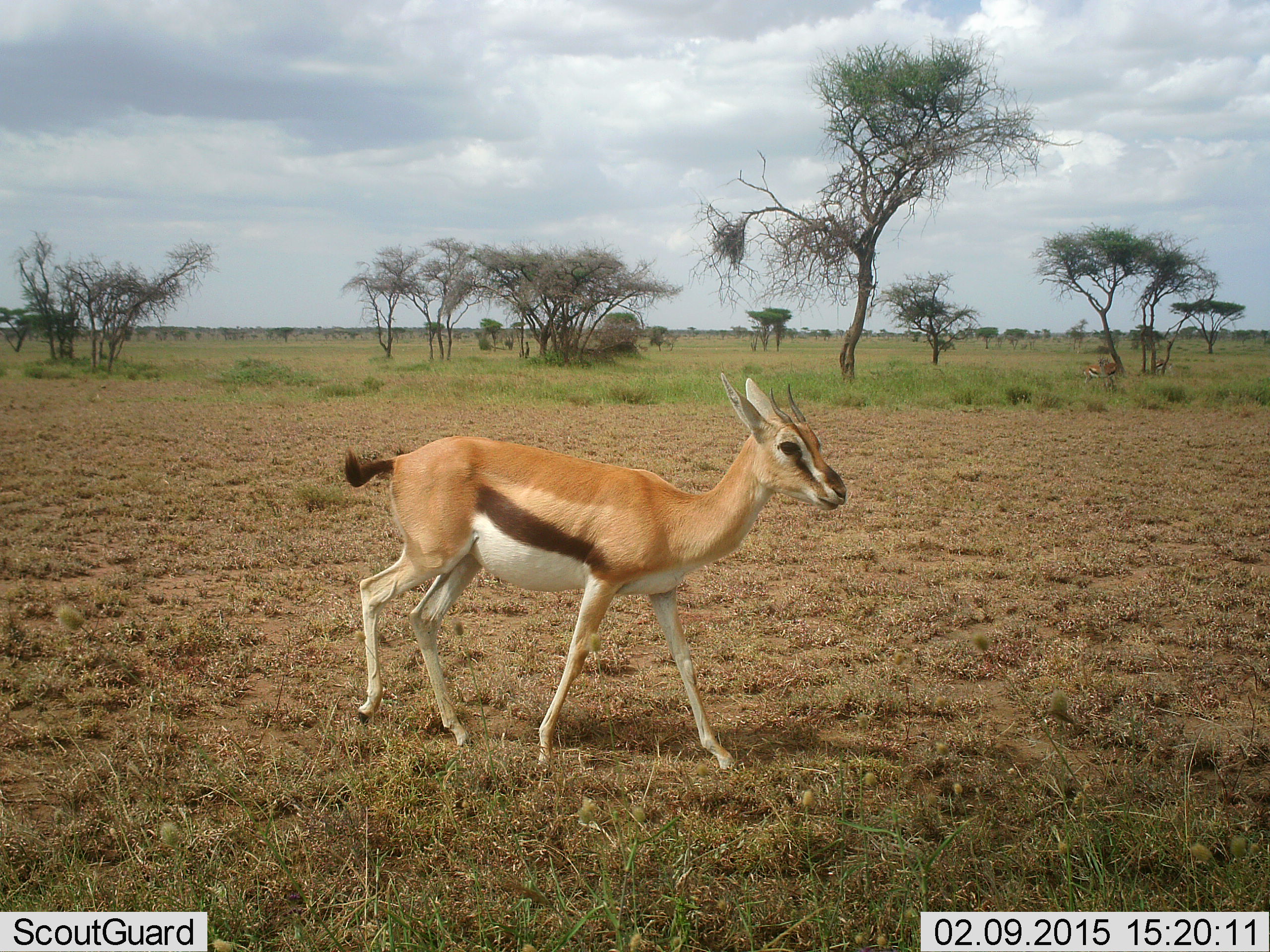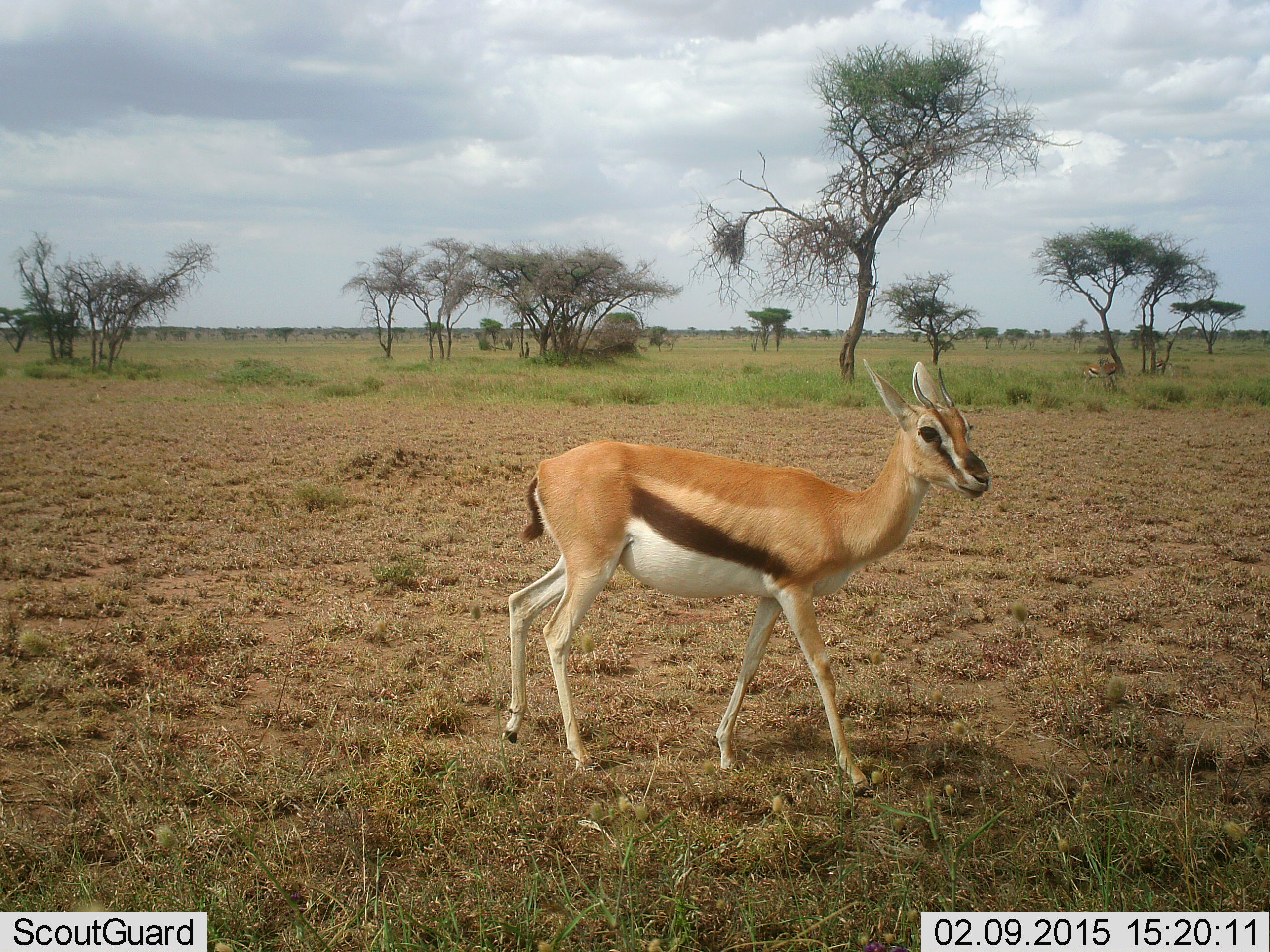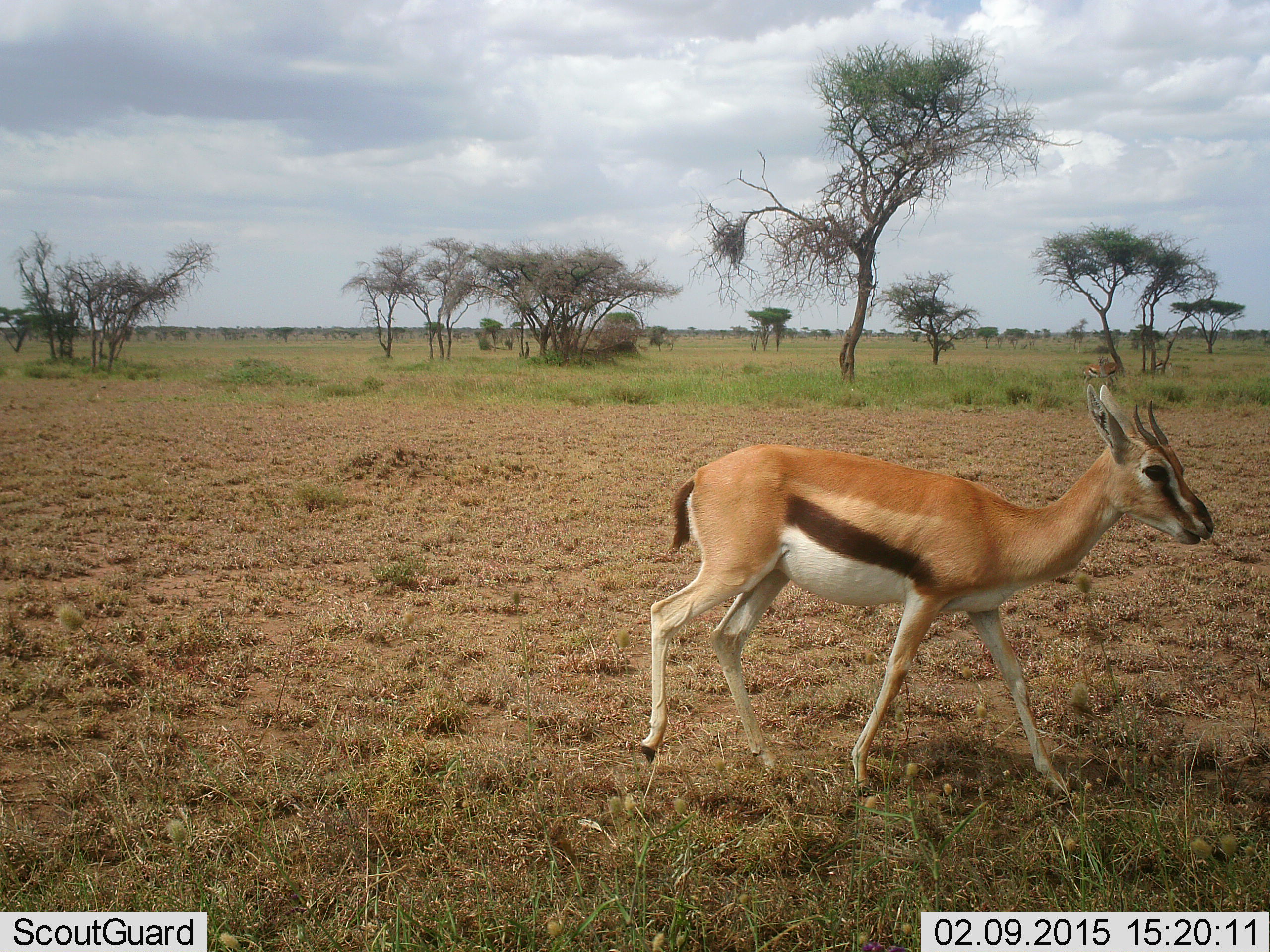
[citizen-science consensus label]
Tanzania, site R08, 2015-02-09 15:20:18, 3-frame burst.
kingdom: Animalia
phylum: Chordata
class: Mammalia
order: Artiodactyla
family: Bovidae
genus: Eudorcas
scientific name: Eudorcas thomsonii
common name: thomson's gazelle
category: gazellethomsons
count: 1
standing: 40%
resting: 0%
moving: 80%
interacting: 0%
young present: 0%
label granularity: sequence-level